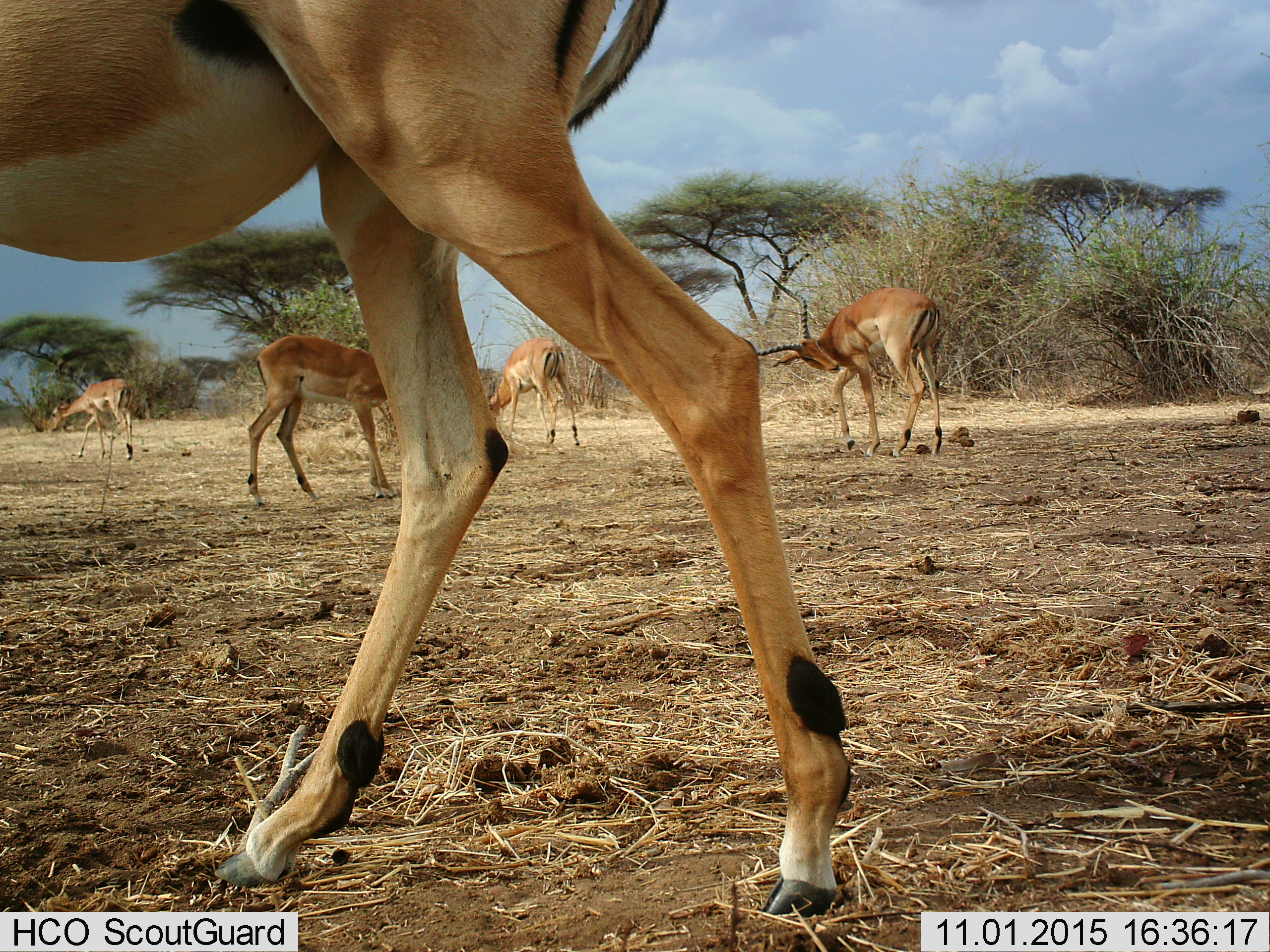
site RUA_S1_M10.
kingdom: Animalia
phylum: Chordata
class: Mammalia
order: Artiodactyla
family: Bovidae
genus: Aepyceros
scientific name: Aepyceros melampus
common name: impala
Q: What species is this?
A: Impala (Aepyceros melampus).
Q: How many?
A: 5.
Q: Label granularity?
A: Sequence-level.